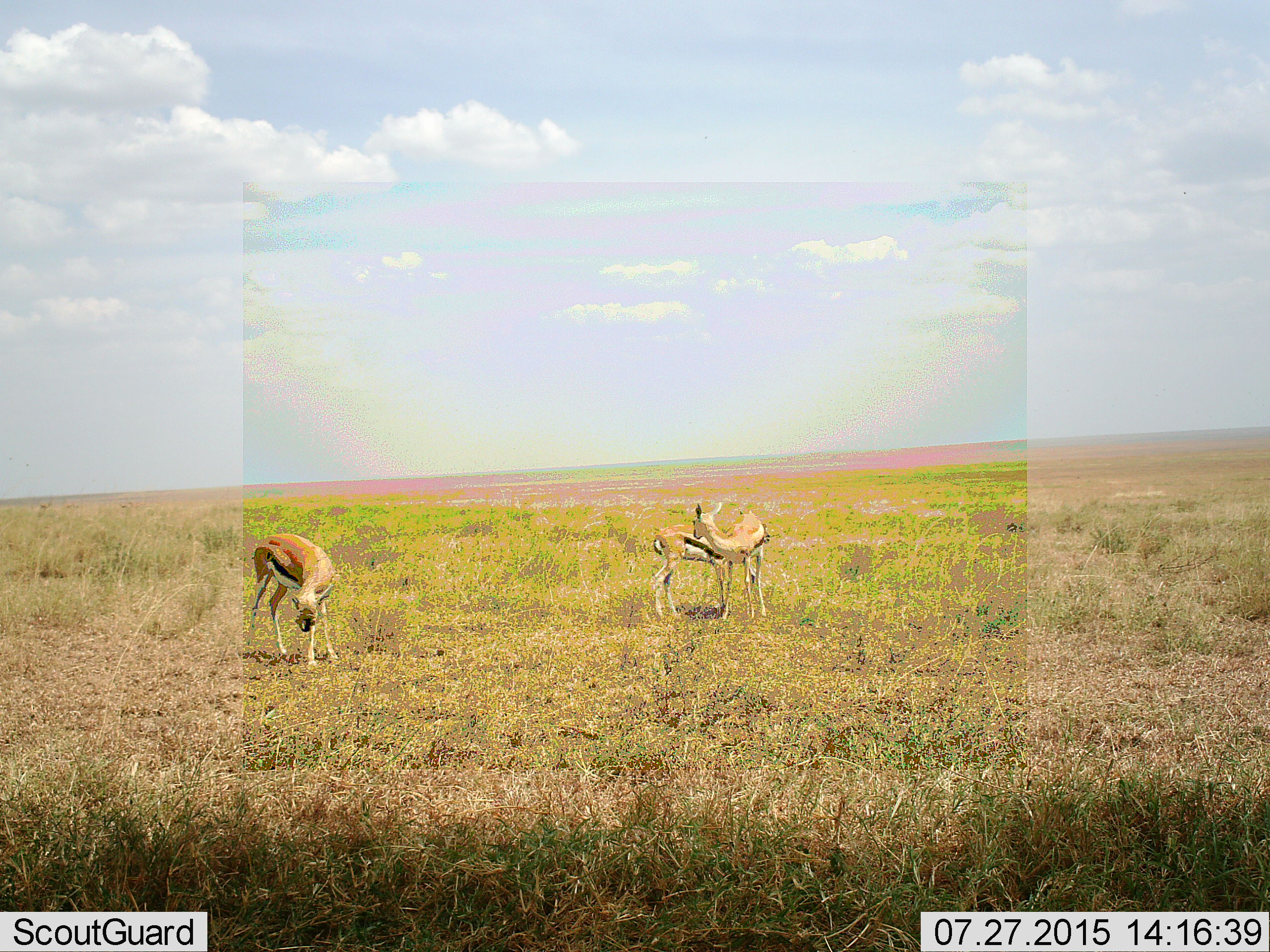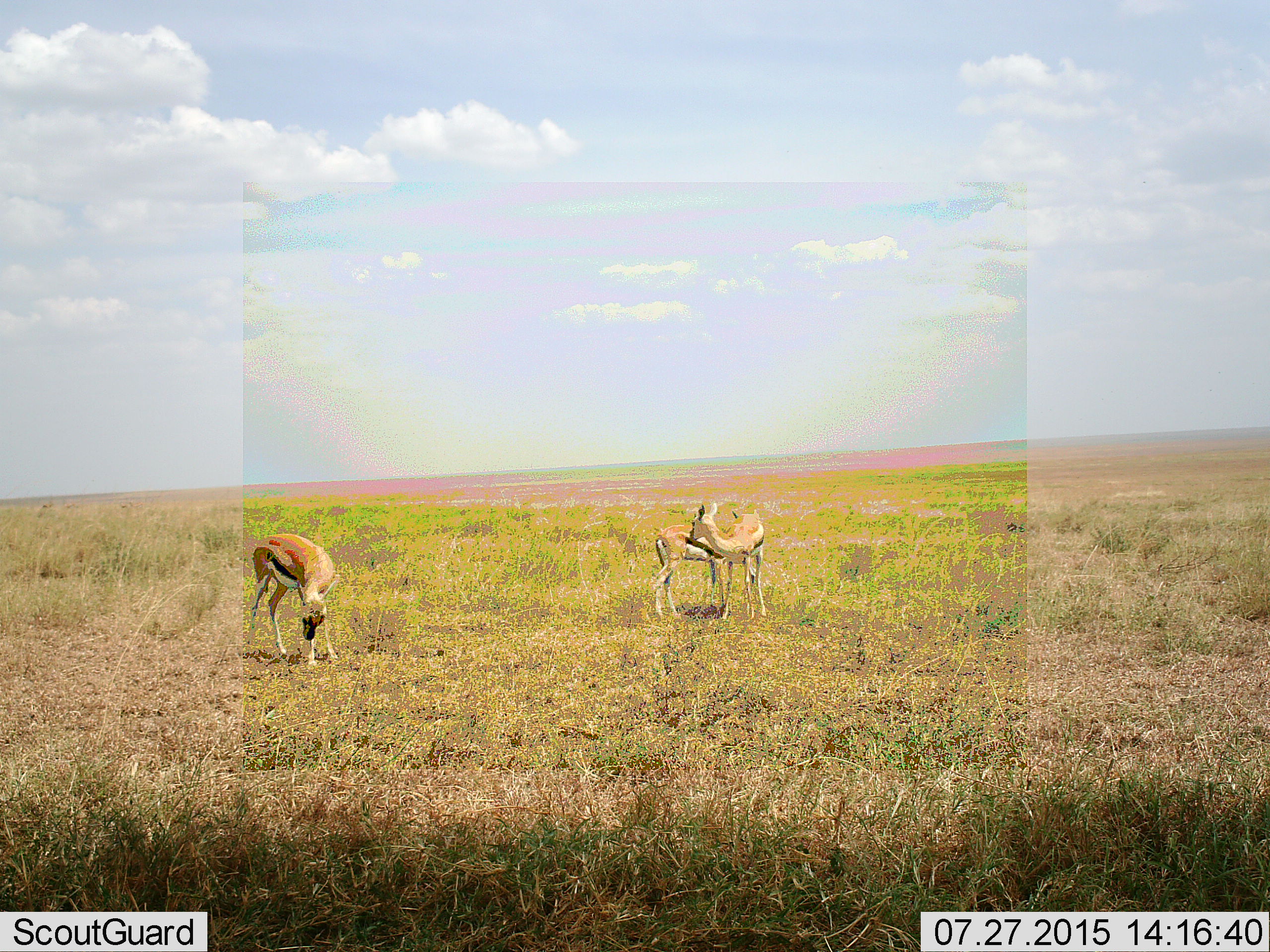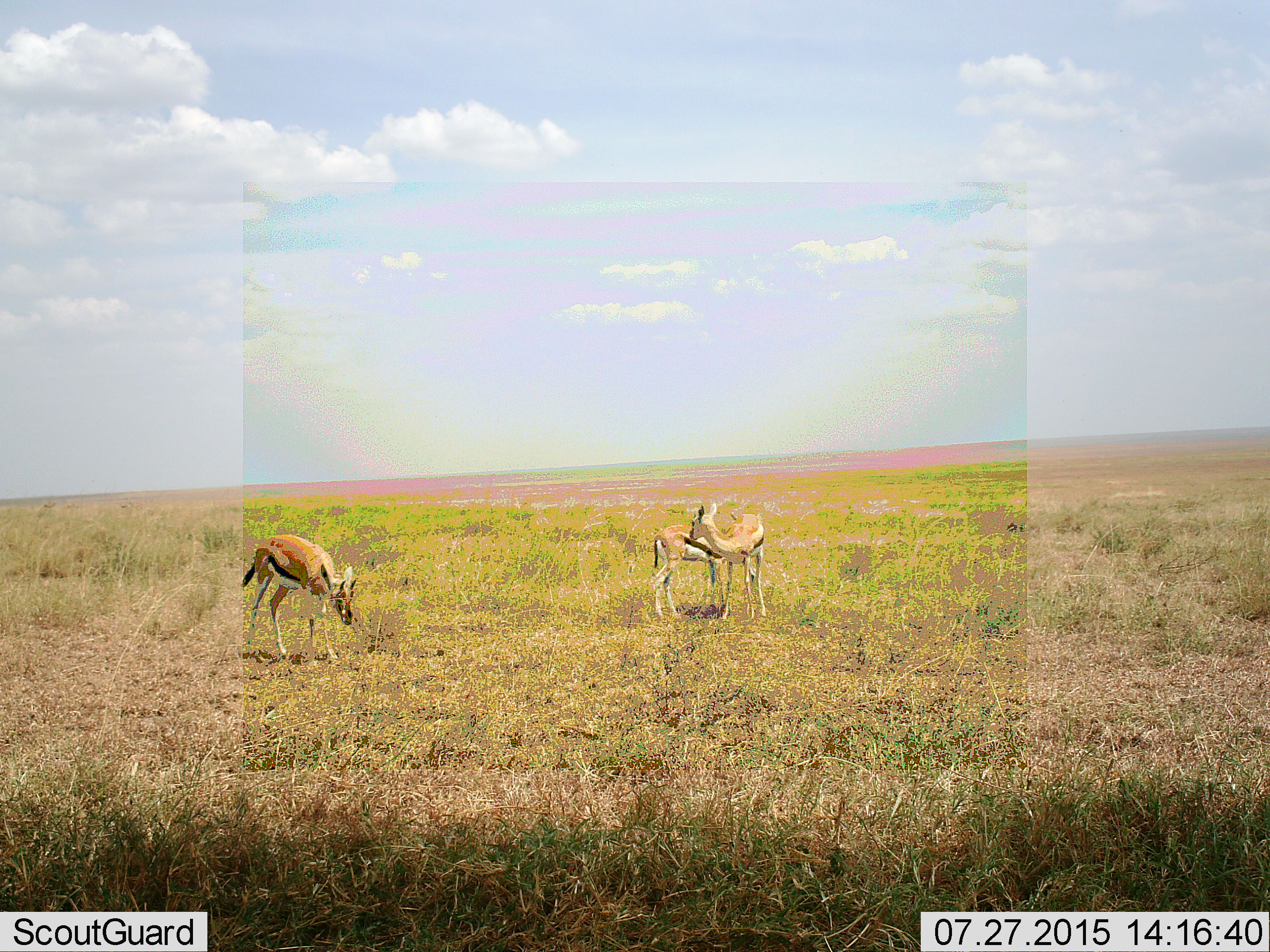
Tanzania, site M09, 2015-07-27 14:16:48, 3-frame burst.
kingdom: Animalia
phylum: Chordata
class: Mammalia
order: Artiodactyla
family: Bovidae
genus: Eudorcas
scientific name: Eudorcas thomsonii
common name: thomson's gazelle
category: gazellethomsons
Gazellethomsons (thomson's gazelle) (Eudorcas thomsonii), count 3. Behavior (volunteer vote fractions): standing 78%, resting 0%, moving 33%, interacting 33%. Young present (vote fraction): 33%. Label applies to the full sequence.